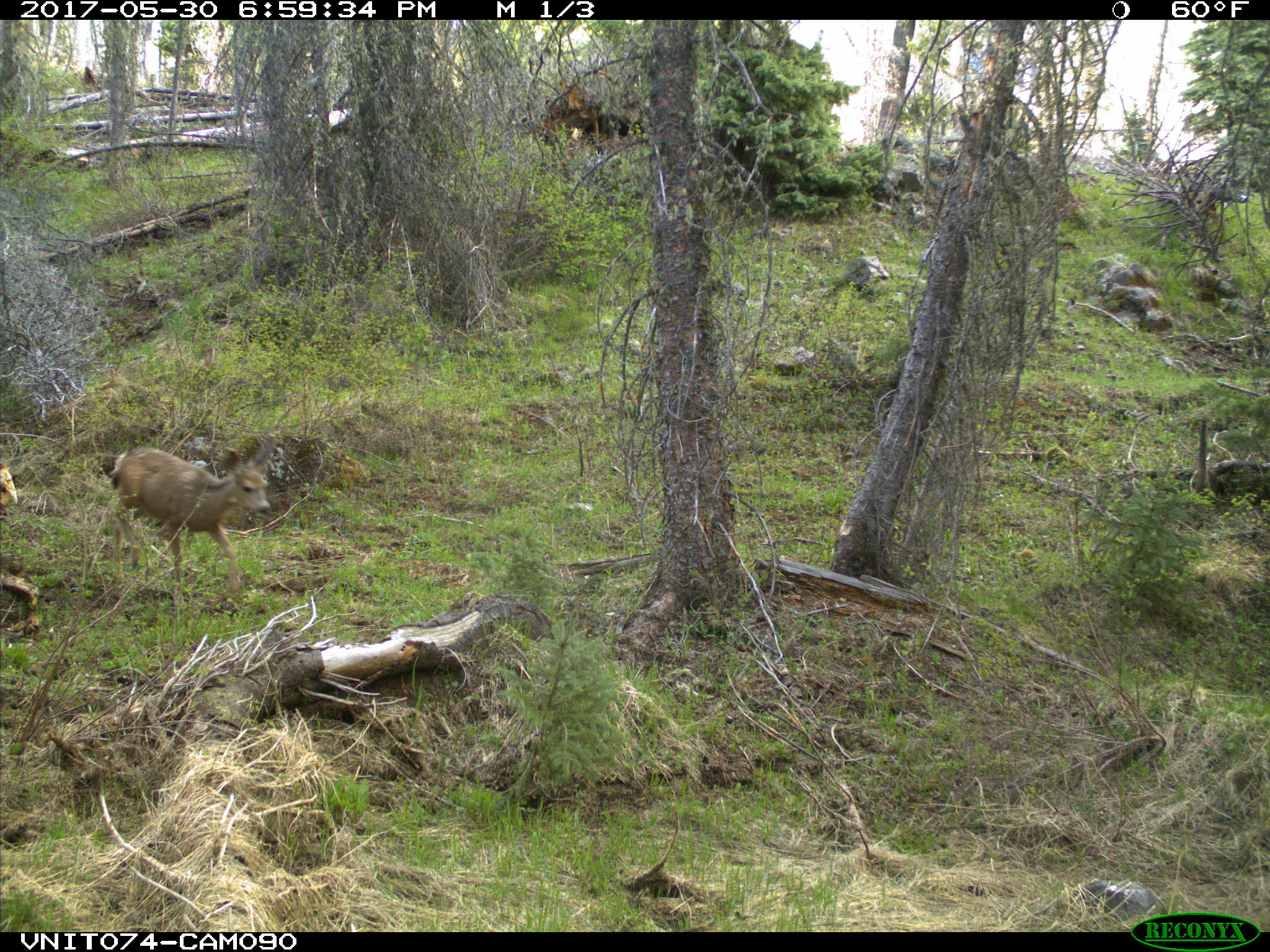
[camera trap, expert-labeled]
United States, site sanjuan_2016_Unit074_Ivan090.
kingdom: Animalia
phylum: Chordata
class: Mammalia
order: Artiodactyla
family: Cervidae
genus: Odocoileus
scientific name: Odocoileus hemionus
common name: mule deer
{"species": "Odocoileus hemionus (mule deer)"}